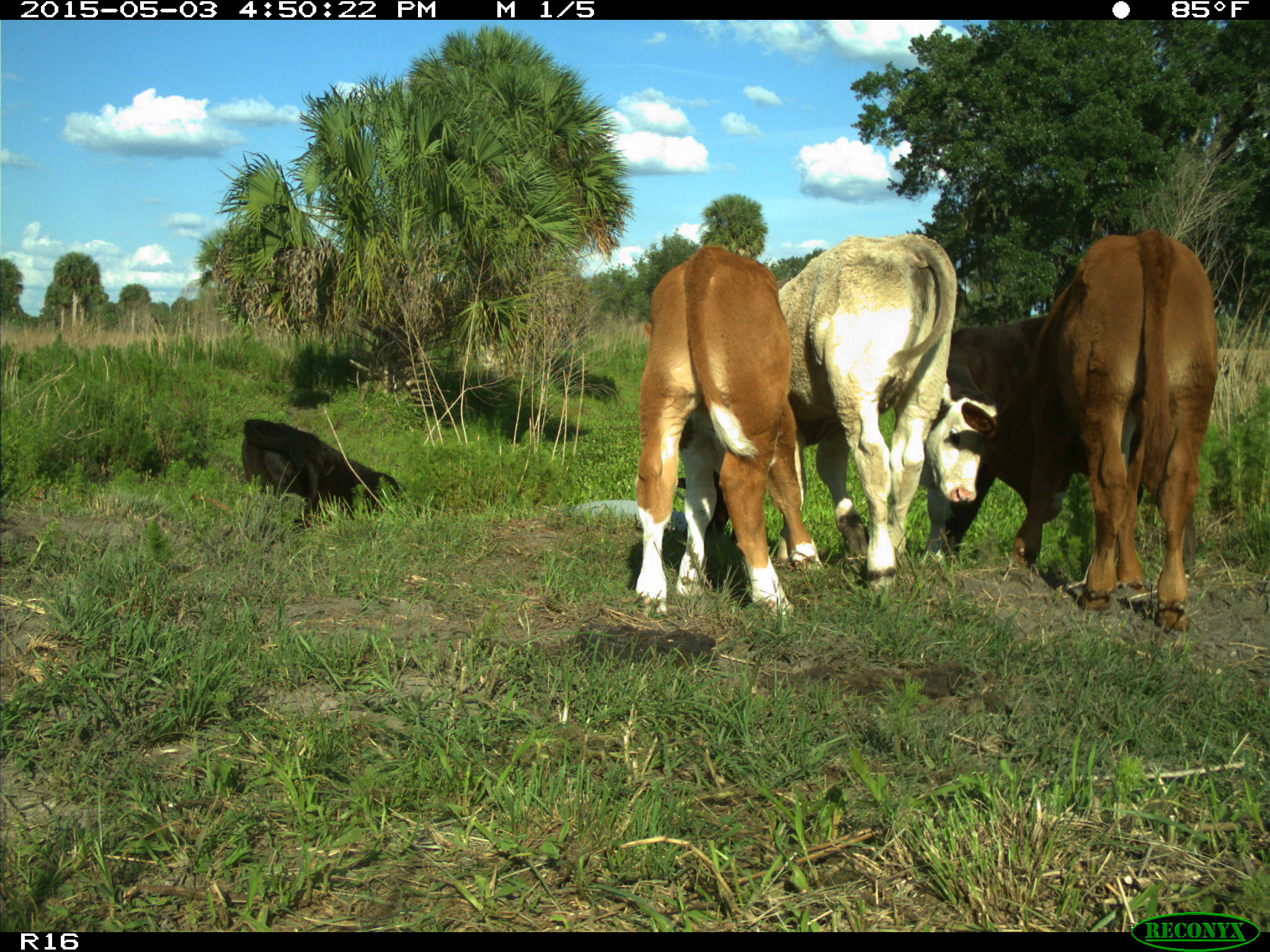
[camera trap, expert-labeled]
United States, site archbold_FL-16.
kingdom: Animalia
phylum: Chordata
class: Mammalia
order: Artiodactyla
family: Bovidae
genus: Bos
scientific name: Bos taurus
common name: domestic cow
Bos taurus (domestic cow).